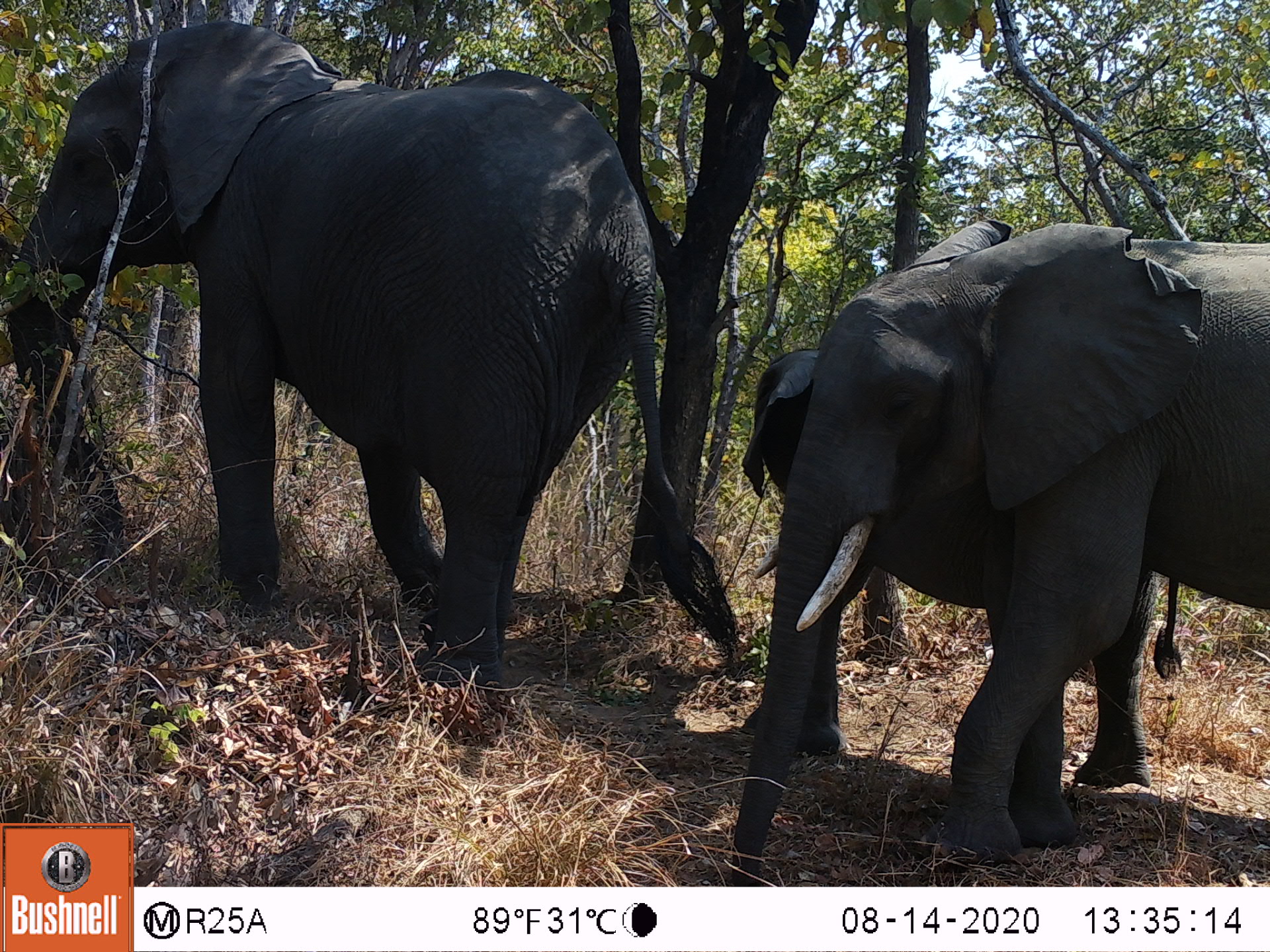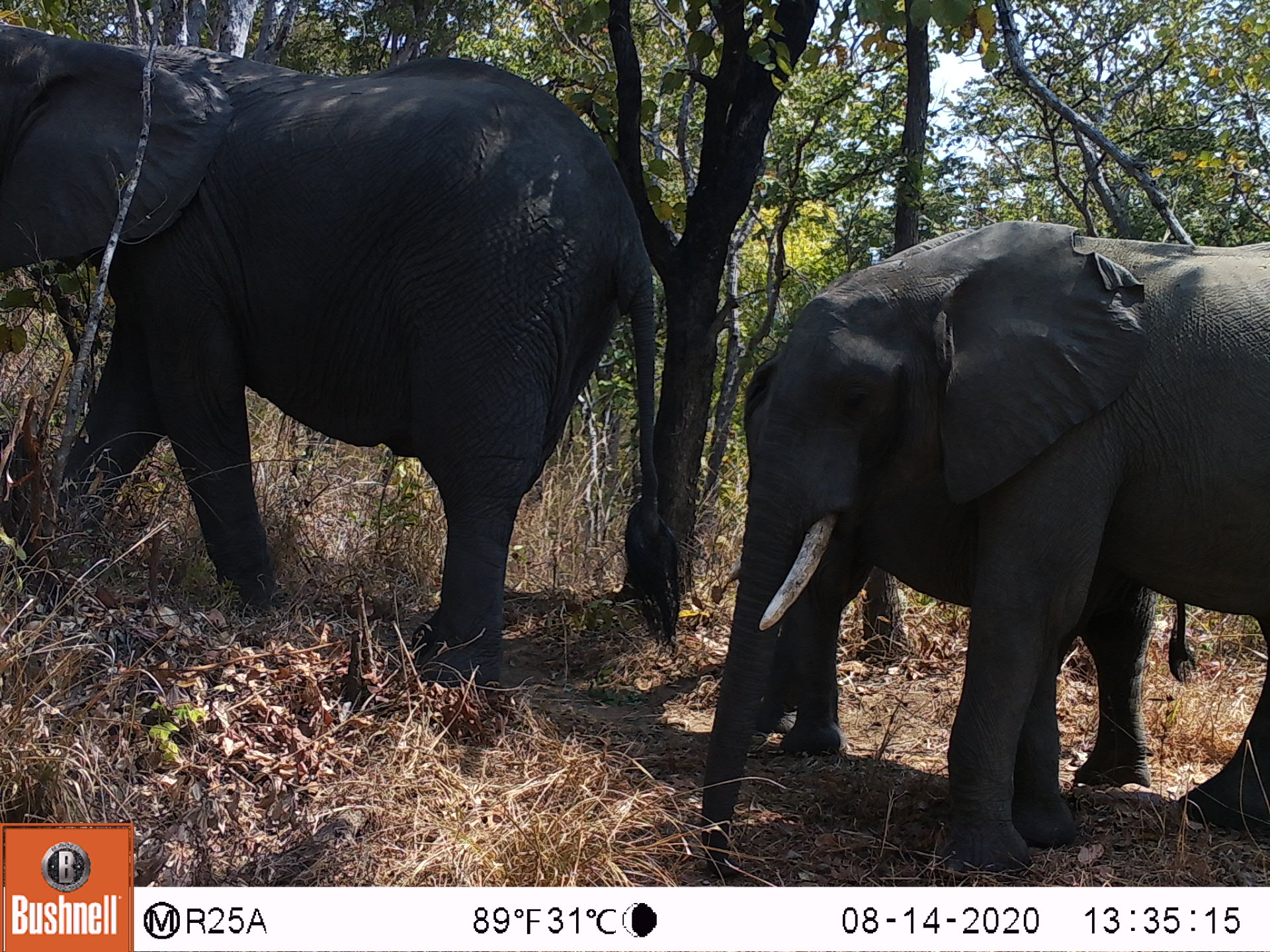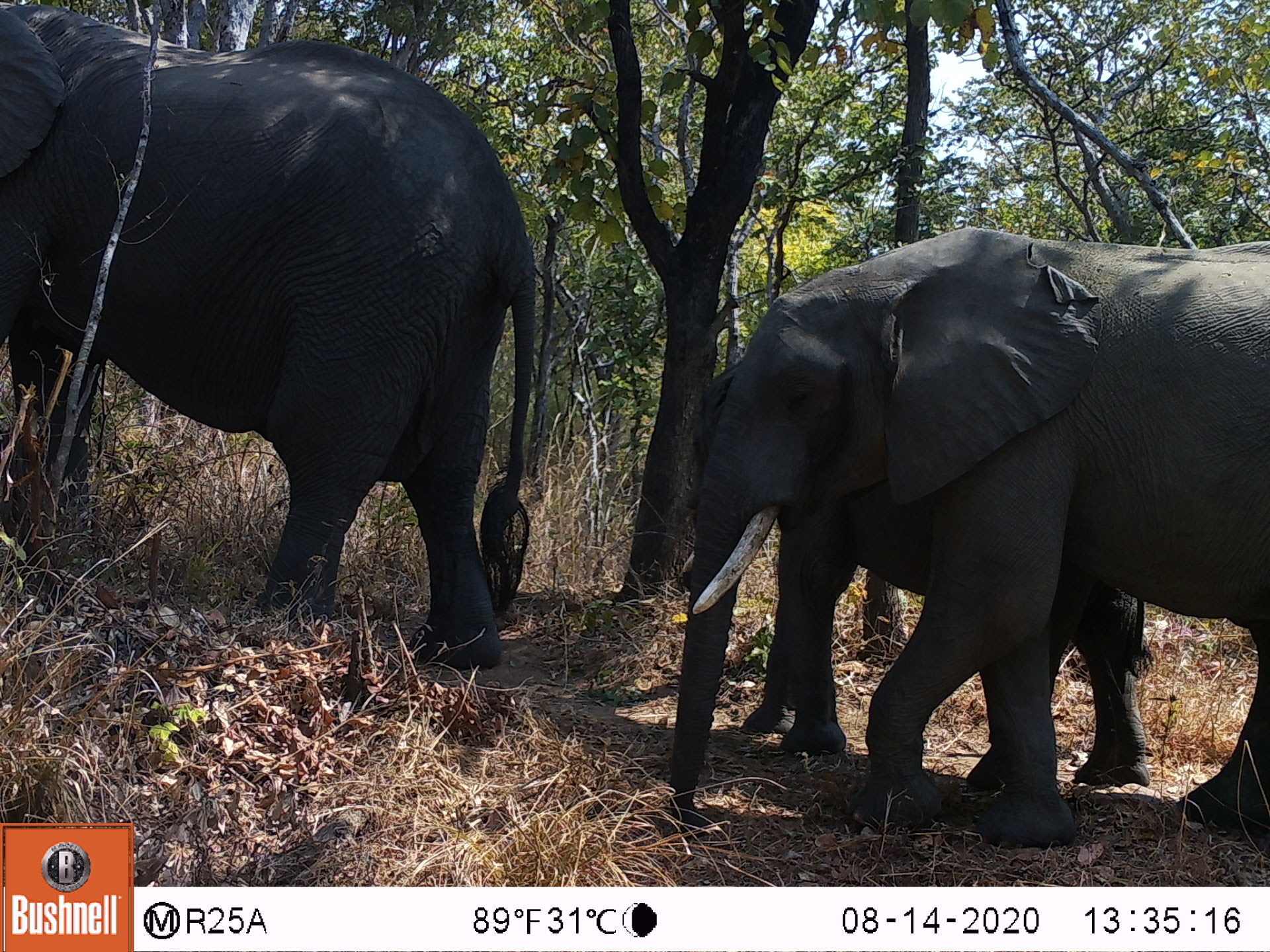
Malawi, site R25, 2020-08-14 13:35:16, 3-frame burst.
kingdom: Animalia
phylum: Chordata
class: Mammalia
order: Proboscidea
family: Elephantidae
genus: Loxodonta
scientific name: Loxodonta africana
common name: african savanna elephant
African savanna elephant (Loxodonta africana), count 3.